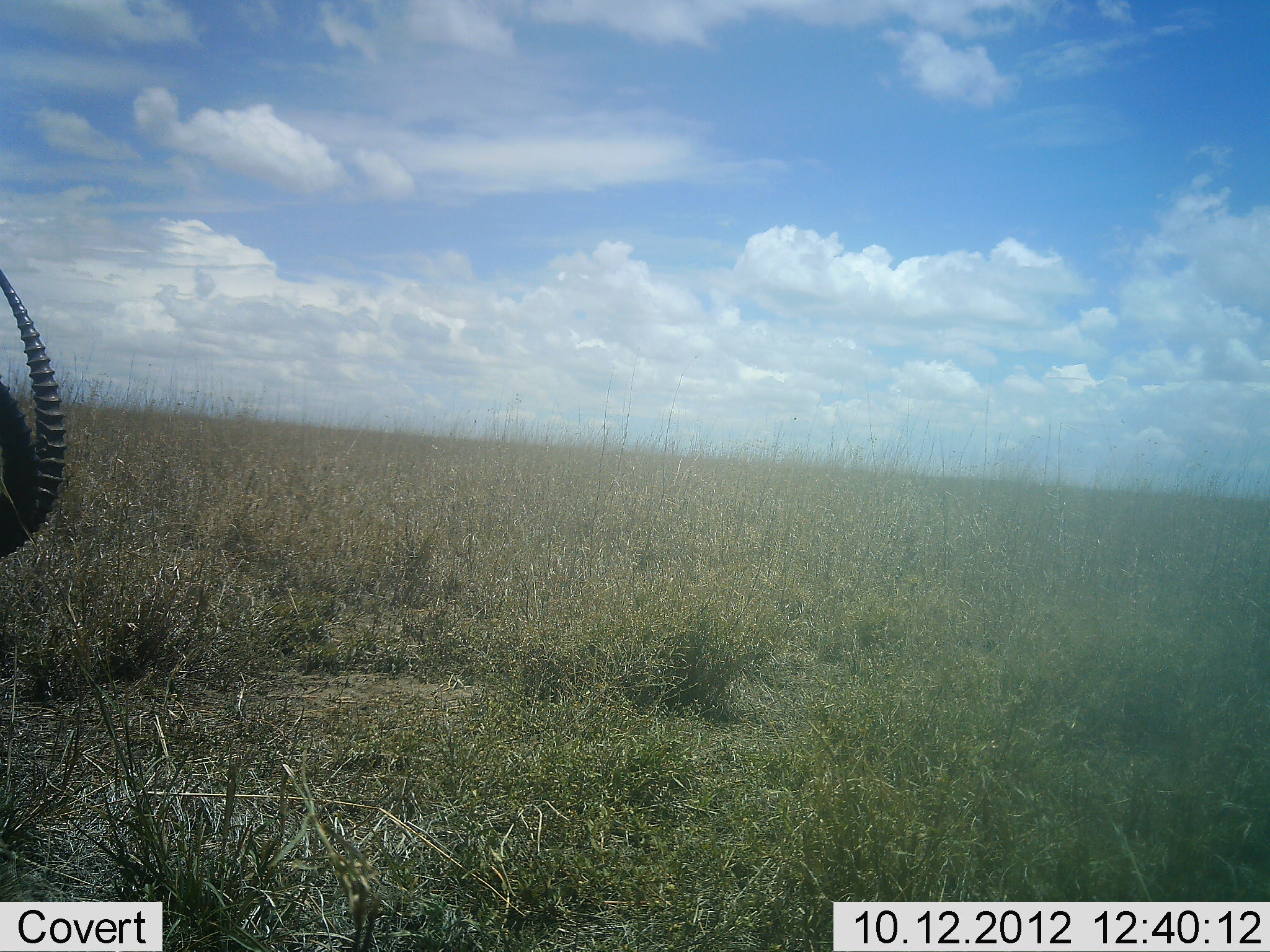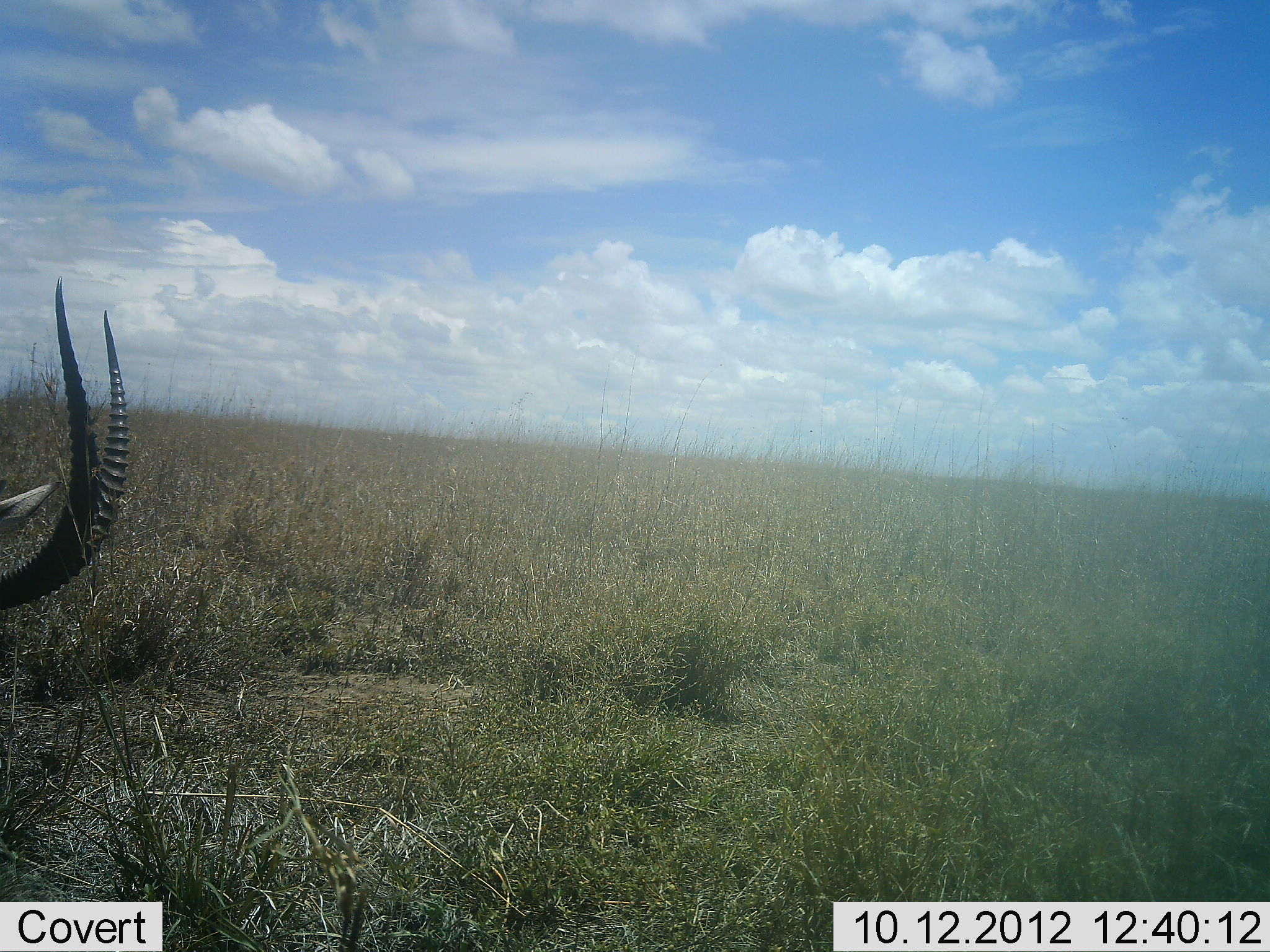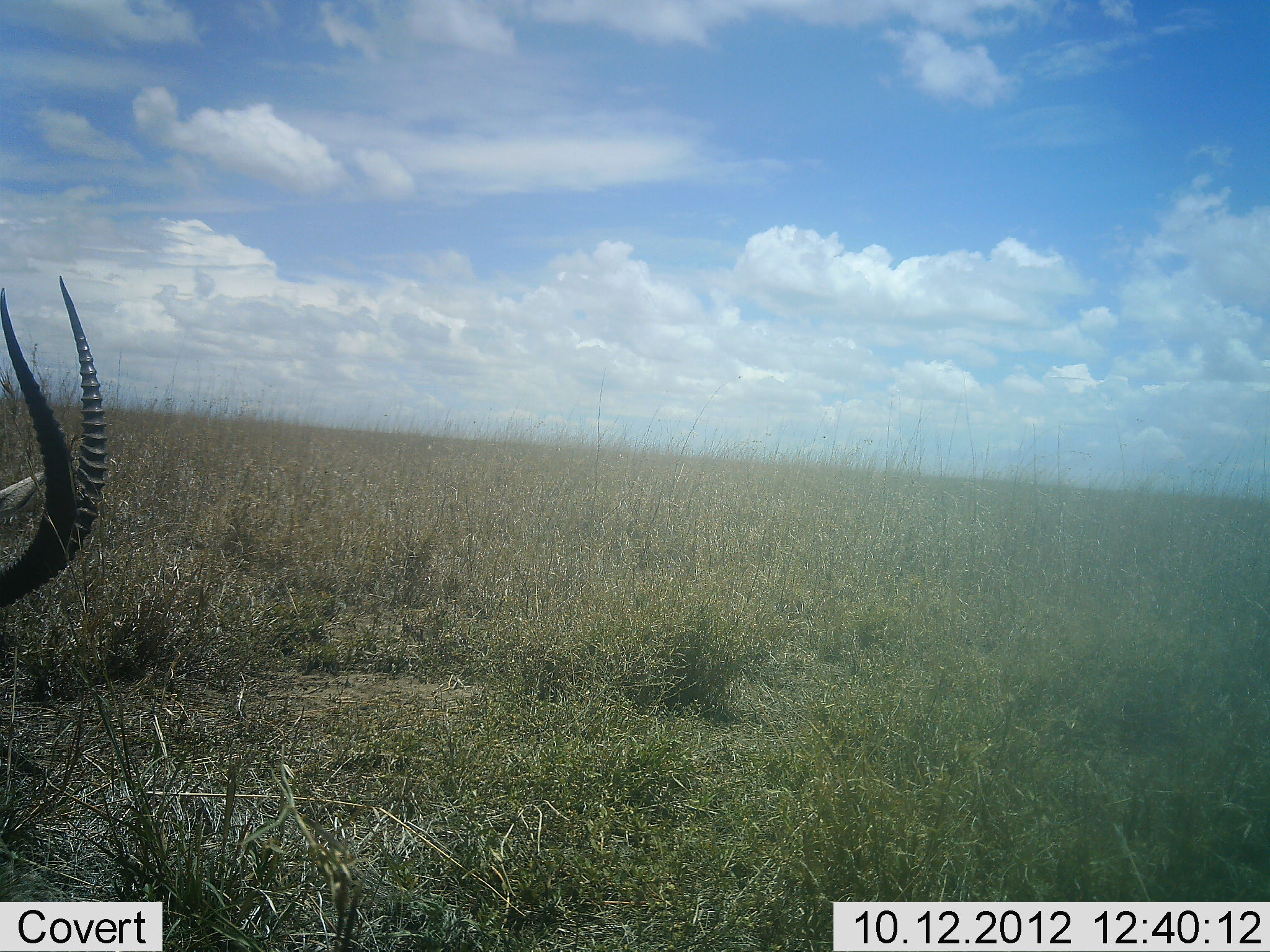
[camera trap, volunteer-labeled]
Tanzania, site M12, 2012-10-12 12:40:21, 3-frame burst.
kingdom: Animalia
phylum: Chordata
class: Mammalia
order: Artiodactyla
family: Bovidae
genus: Eudorcas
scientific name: Eudorcas thomsonii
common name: thomson's gazelle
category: gazellethomsons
Gazellethomsons (thomson's gazelle) (Eudorcas thomsonii), count 1. Behavior (volunteer vote fractions): standing 40%, resting 0%, moving 10%, interacting 0%. Young present (vote fraction): 0%. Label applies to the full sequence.